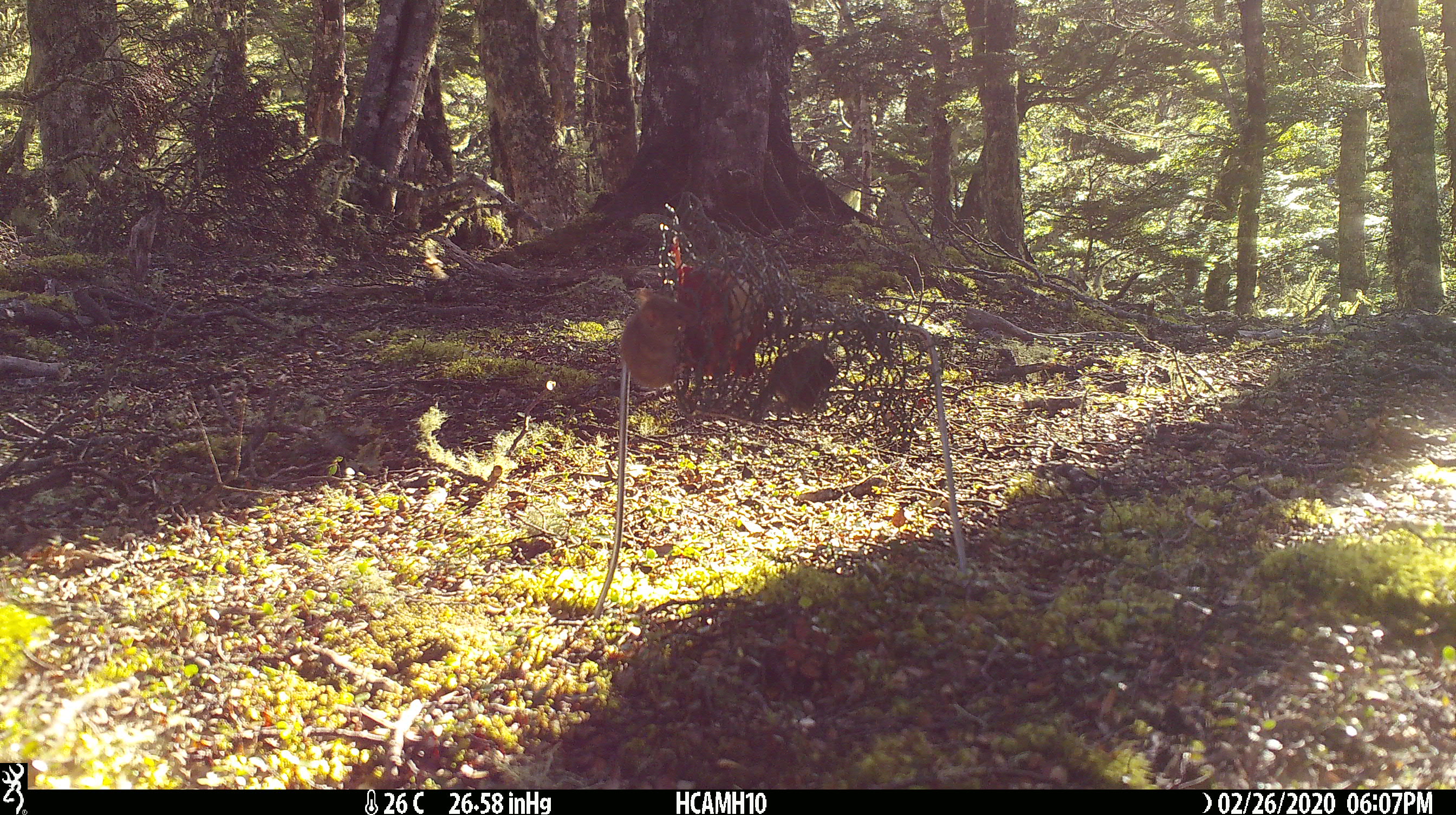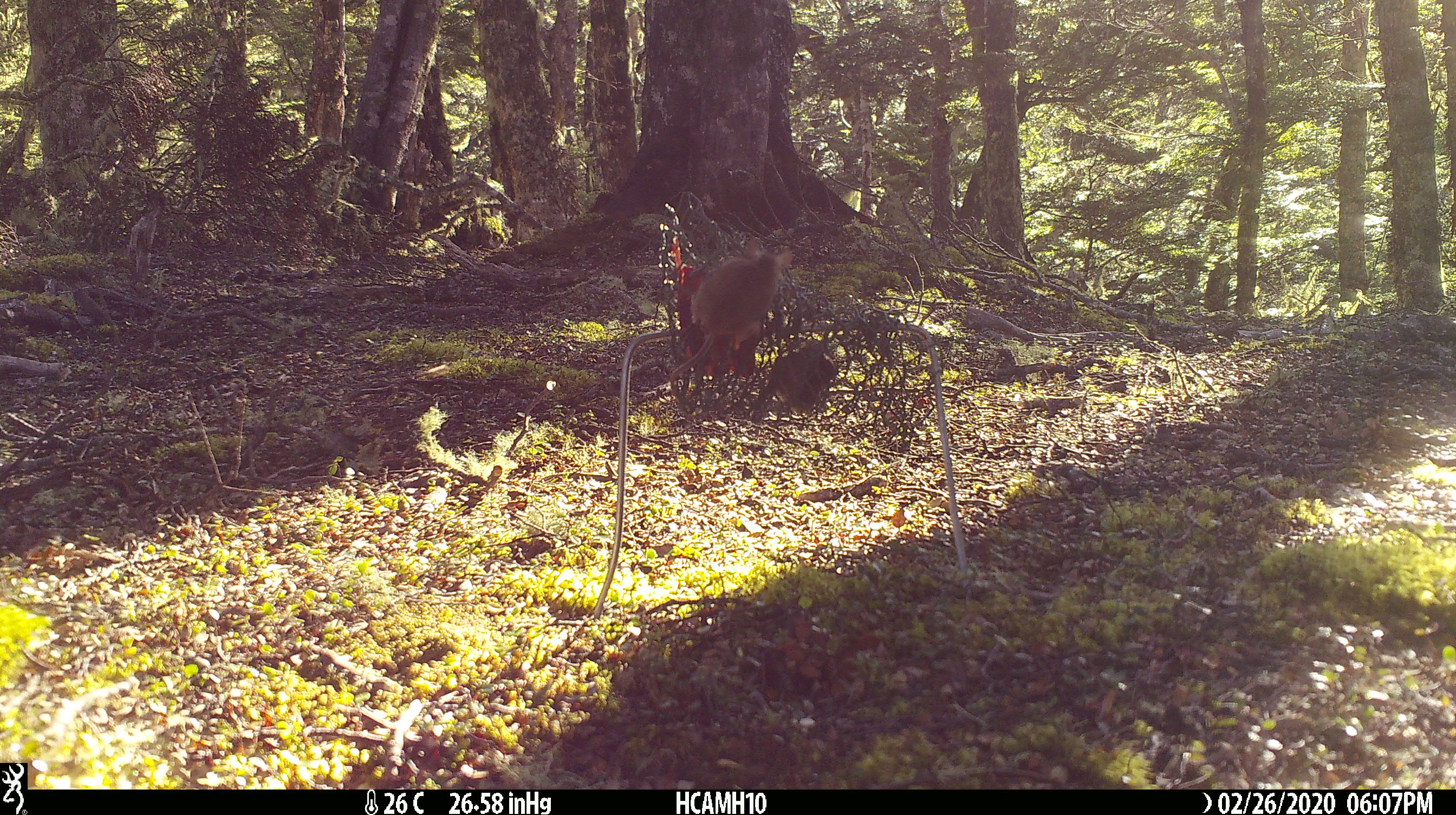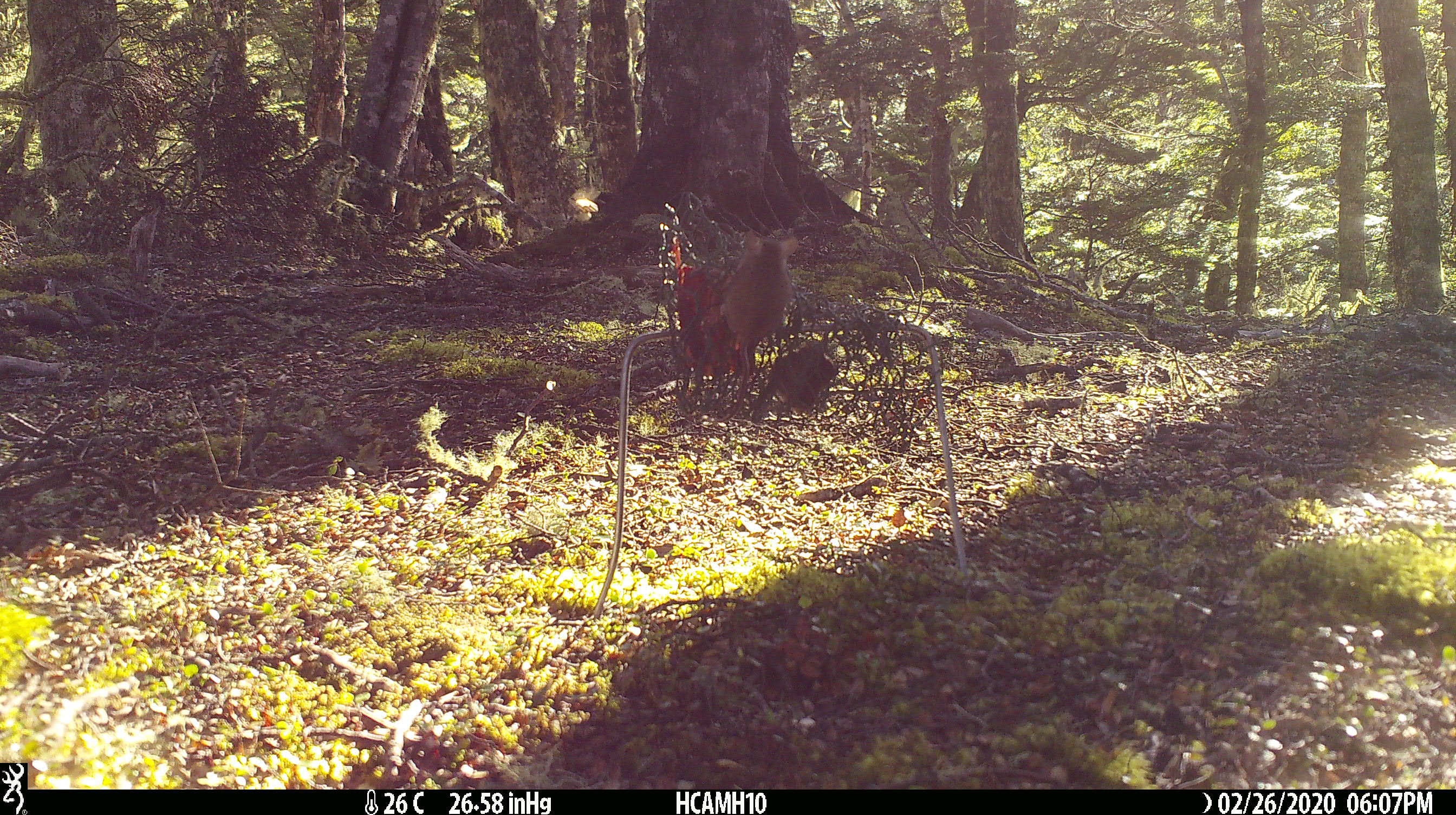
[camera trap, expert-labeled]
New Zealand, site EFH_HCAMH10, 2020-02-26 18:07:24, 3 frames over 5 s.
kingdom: Animalia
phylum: Chordata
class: Mammalia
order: Rodentia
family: Muridae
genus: Mus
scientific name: Mus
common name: mouse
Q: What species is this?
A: Mouse (Mus).